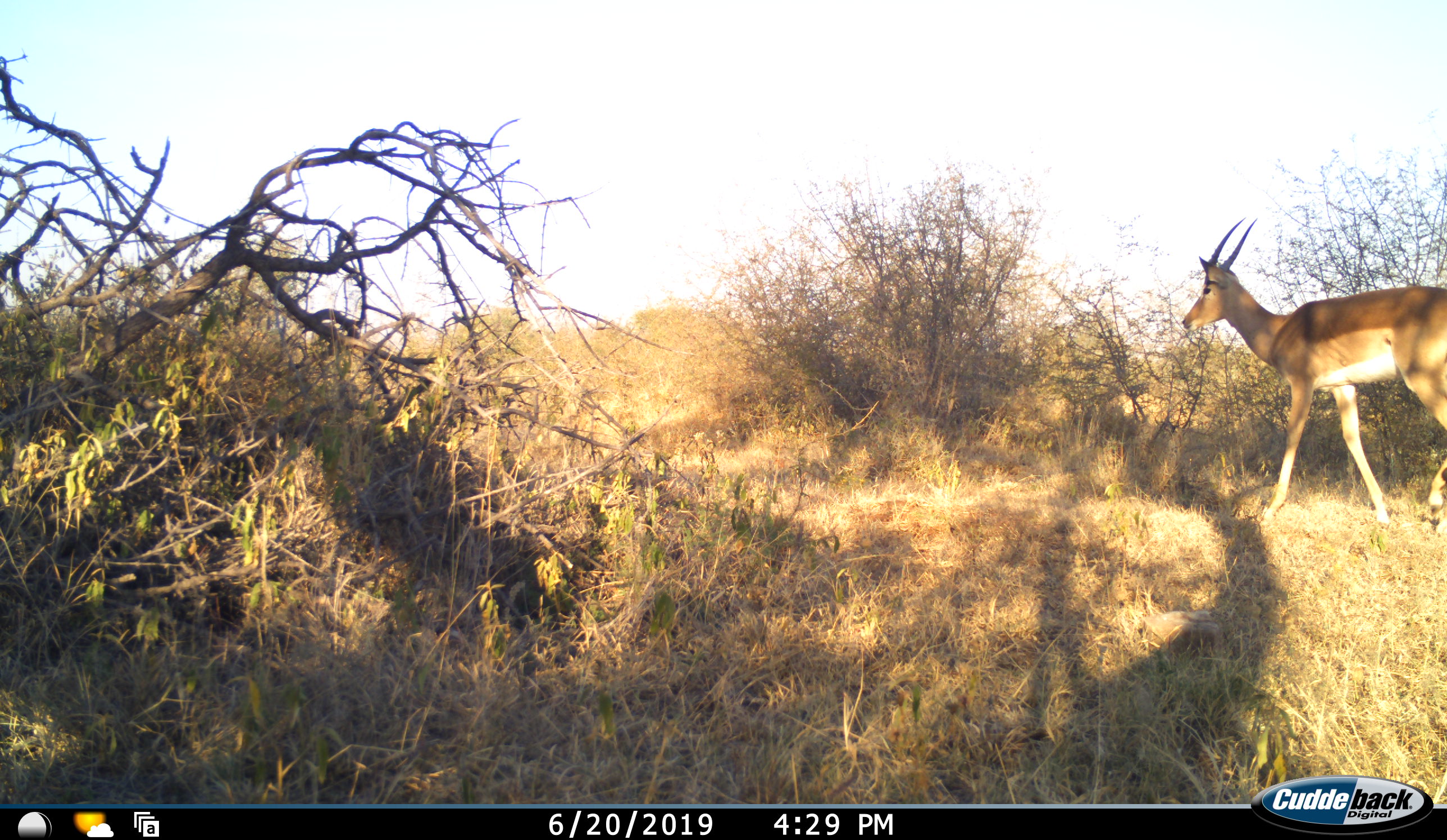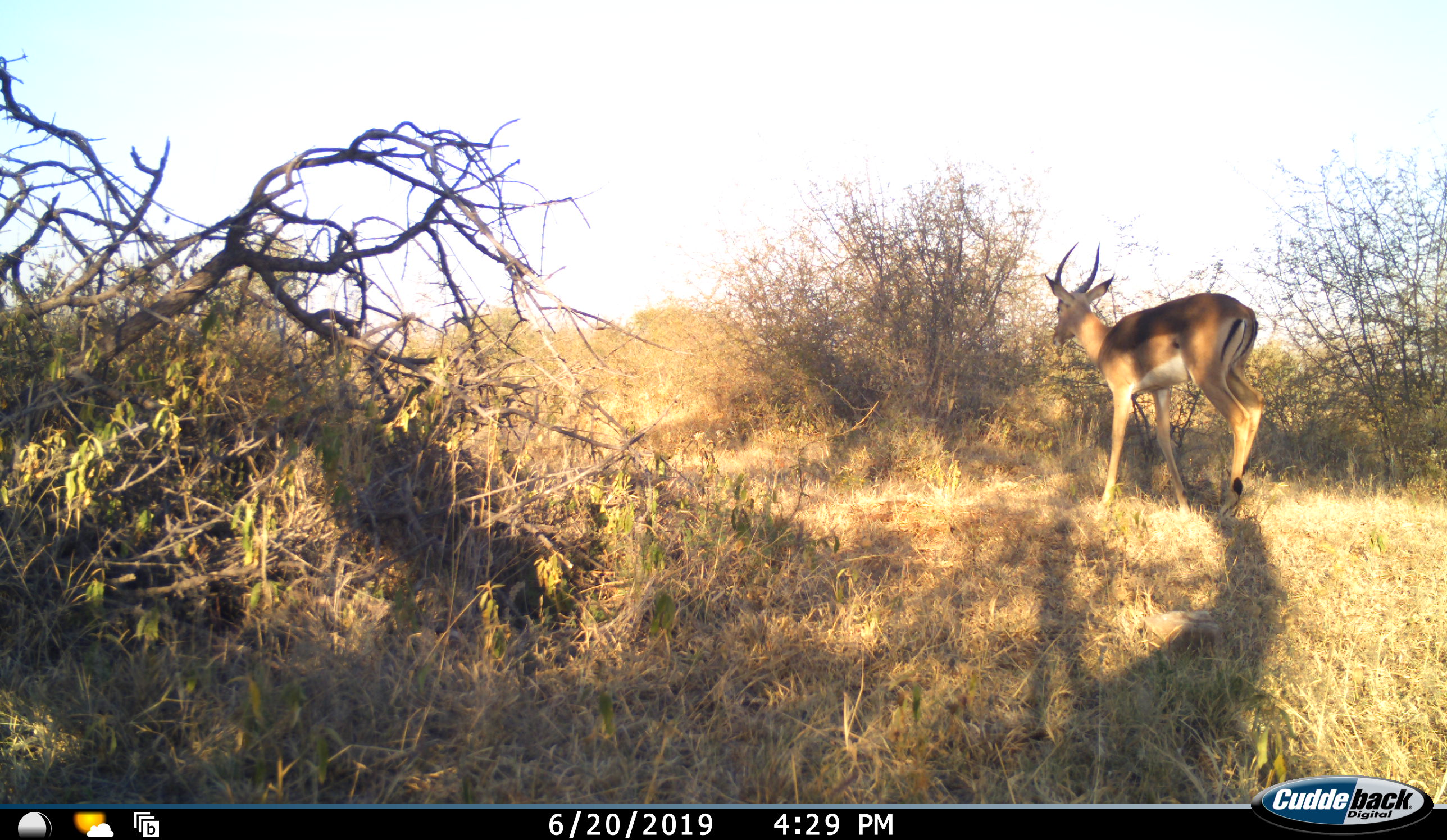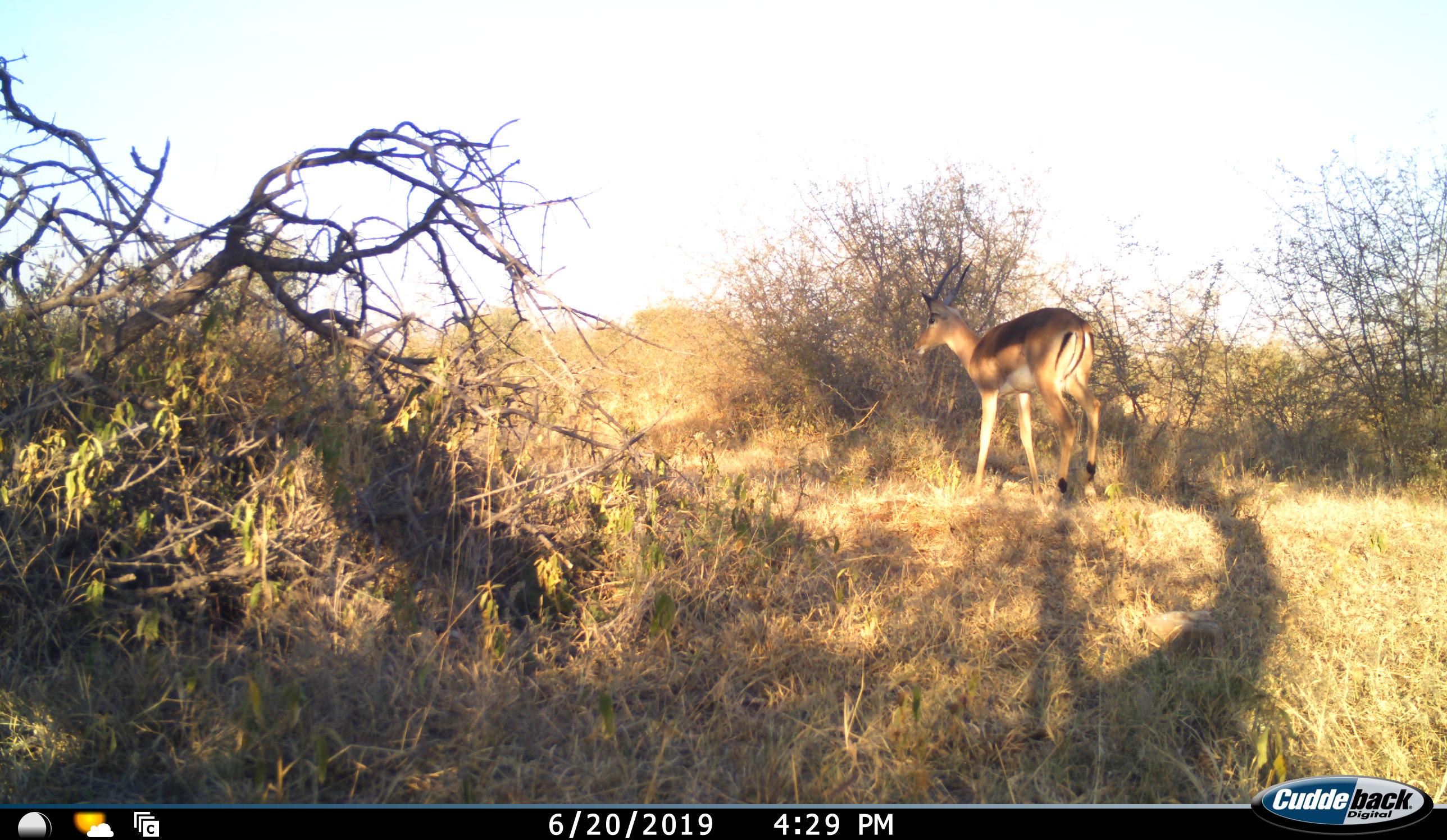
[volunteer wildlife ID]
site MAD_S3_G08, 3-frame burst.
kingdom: Animalia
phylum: Chordata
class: Mammalia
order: Artiodactyla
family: Bovidae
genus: Aepyceros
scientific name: Aepyceros melampus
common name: impala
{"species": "impala (Aepyceros melampus)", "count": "1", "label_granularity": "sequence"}